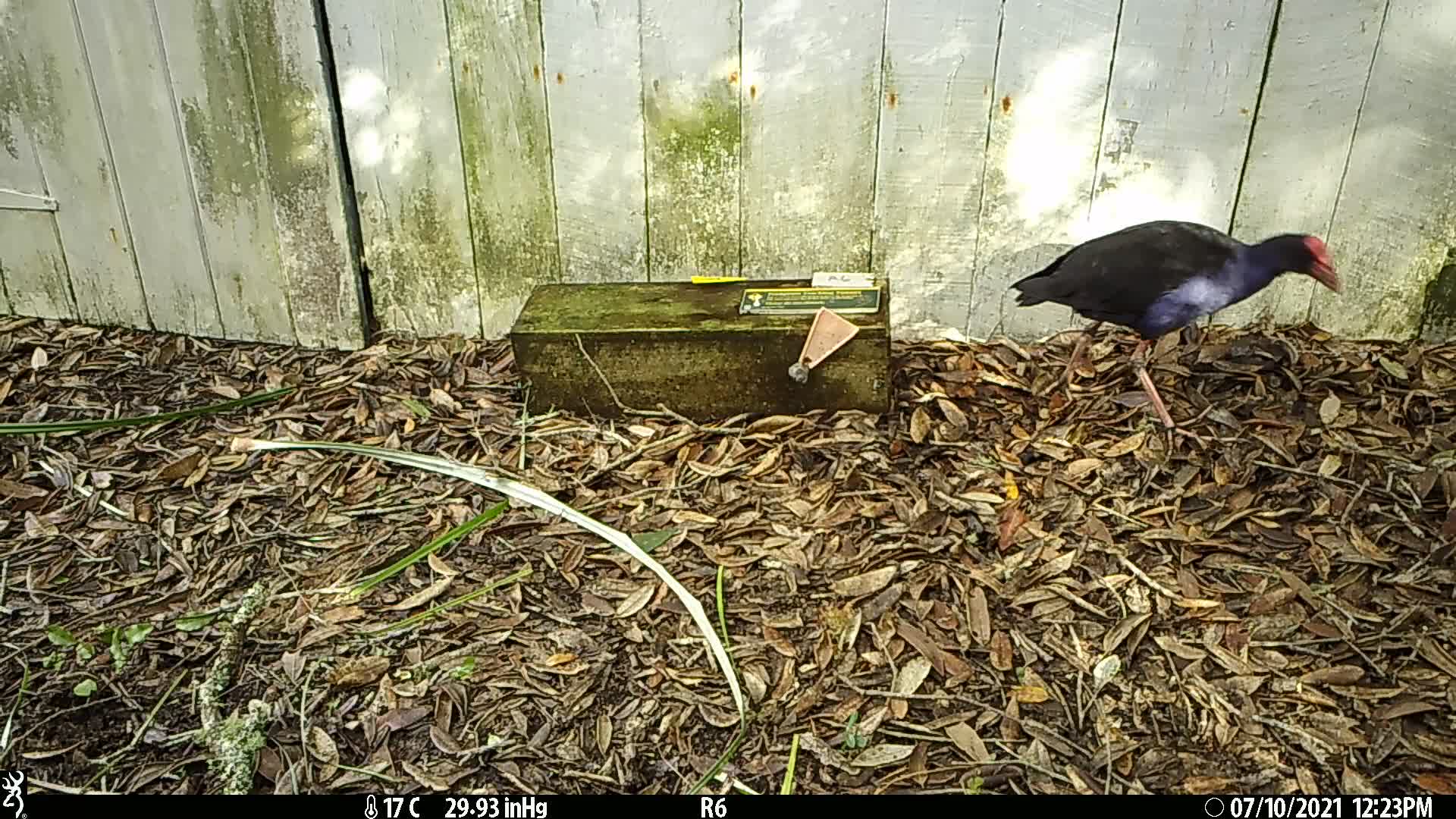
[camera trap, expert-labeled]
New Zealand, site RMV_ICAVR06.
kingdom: Animalia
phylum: Chordata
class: Aves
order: Gruiformes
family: Rallidae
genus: Porphyrio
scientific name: Porphyrio melanotus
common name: australasian swamphen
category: pukeko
Pukeko (australasian swamphen) (Porphyrio melanotus).